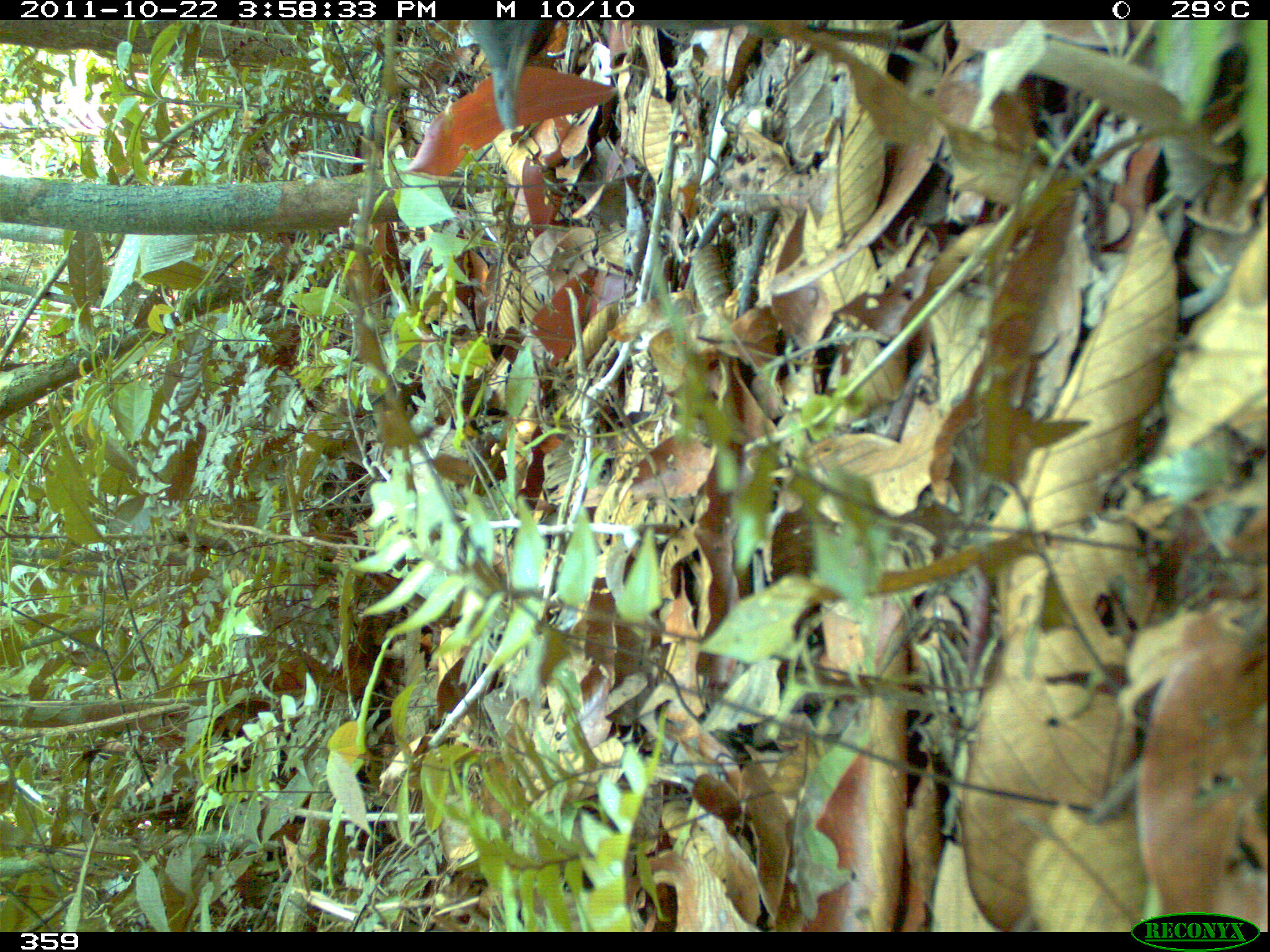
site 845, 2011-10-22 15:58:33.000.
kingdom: Animalia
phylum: Chordata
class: Aves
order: Tinamiformes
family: Tinamidae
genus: Crypturellus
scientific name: Crypturellus cinereus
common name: cinereous tinamou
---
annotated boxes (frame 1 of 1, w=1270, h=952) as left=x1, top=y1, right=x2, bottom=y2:
crypturellus cinereus: left=465, top=18, right=952, bottom=133